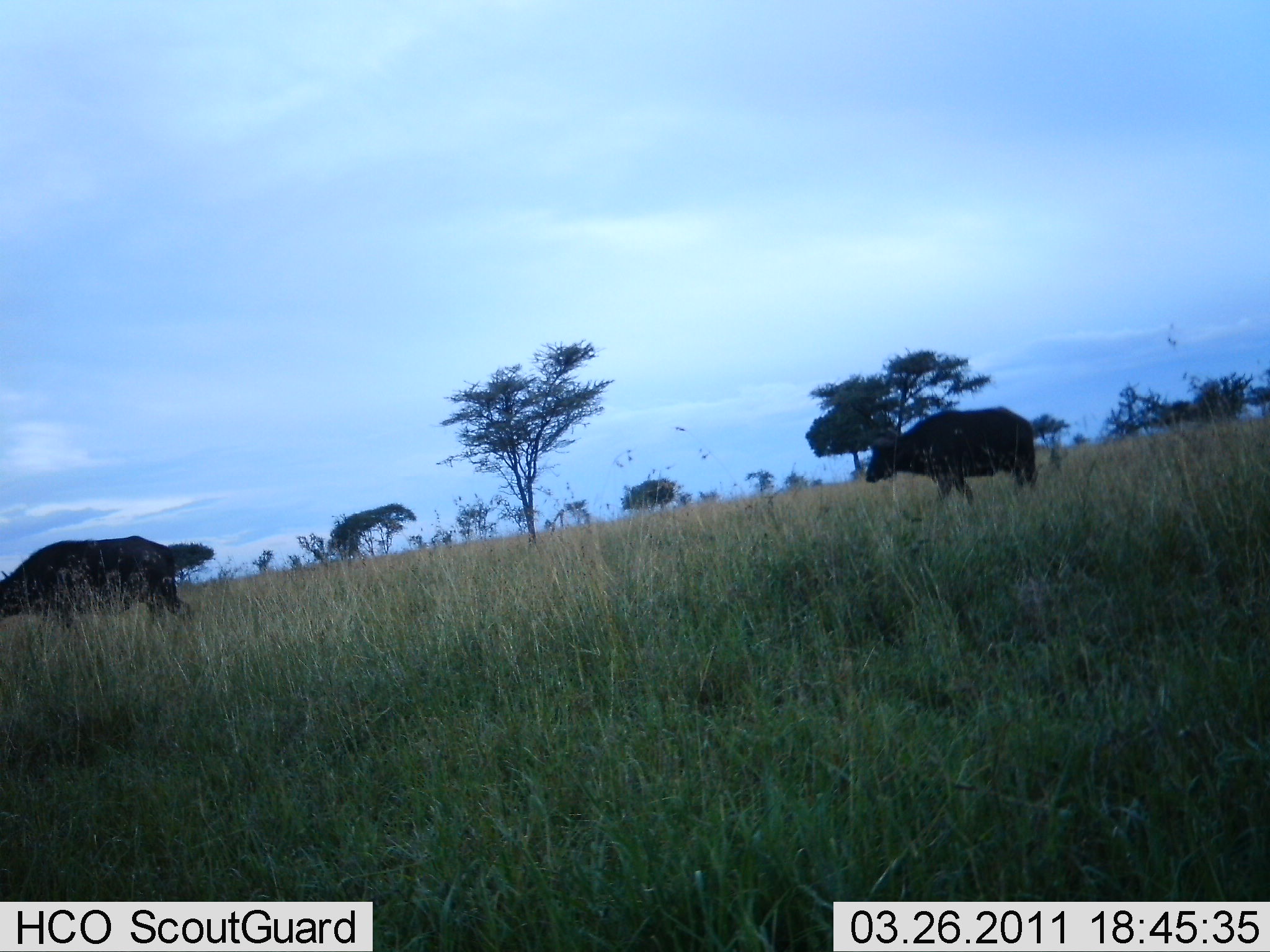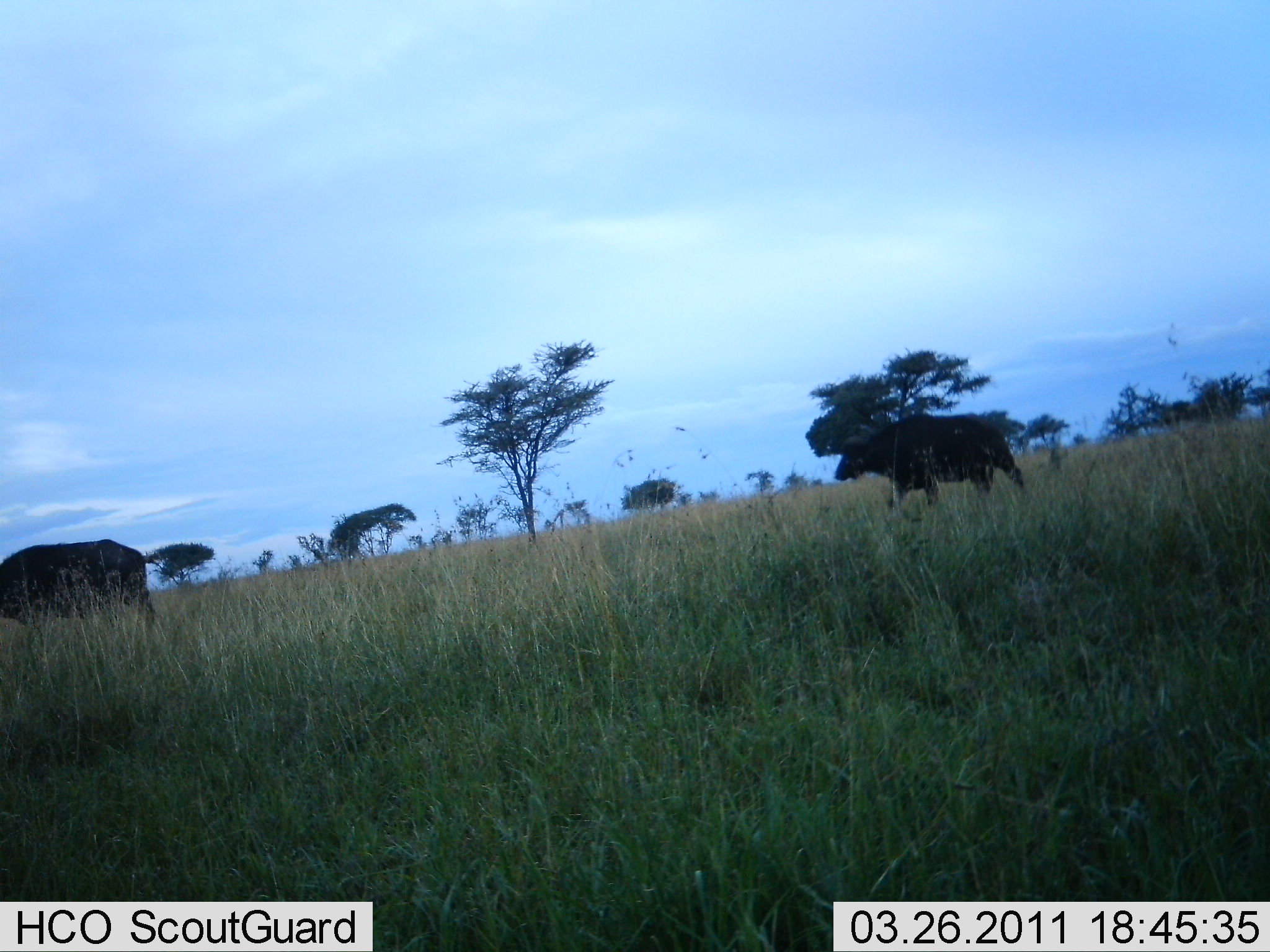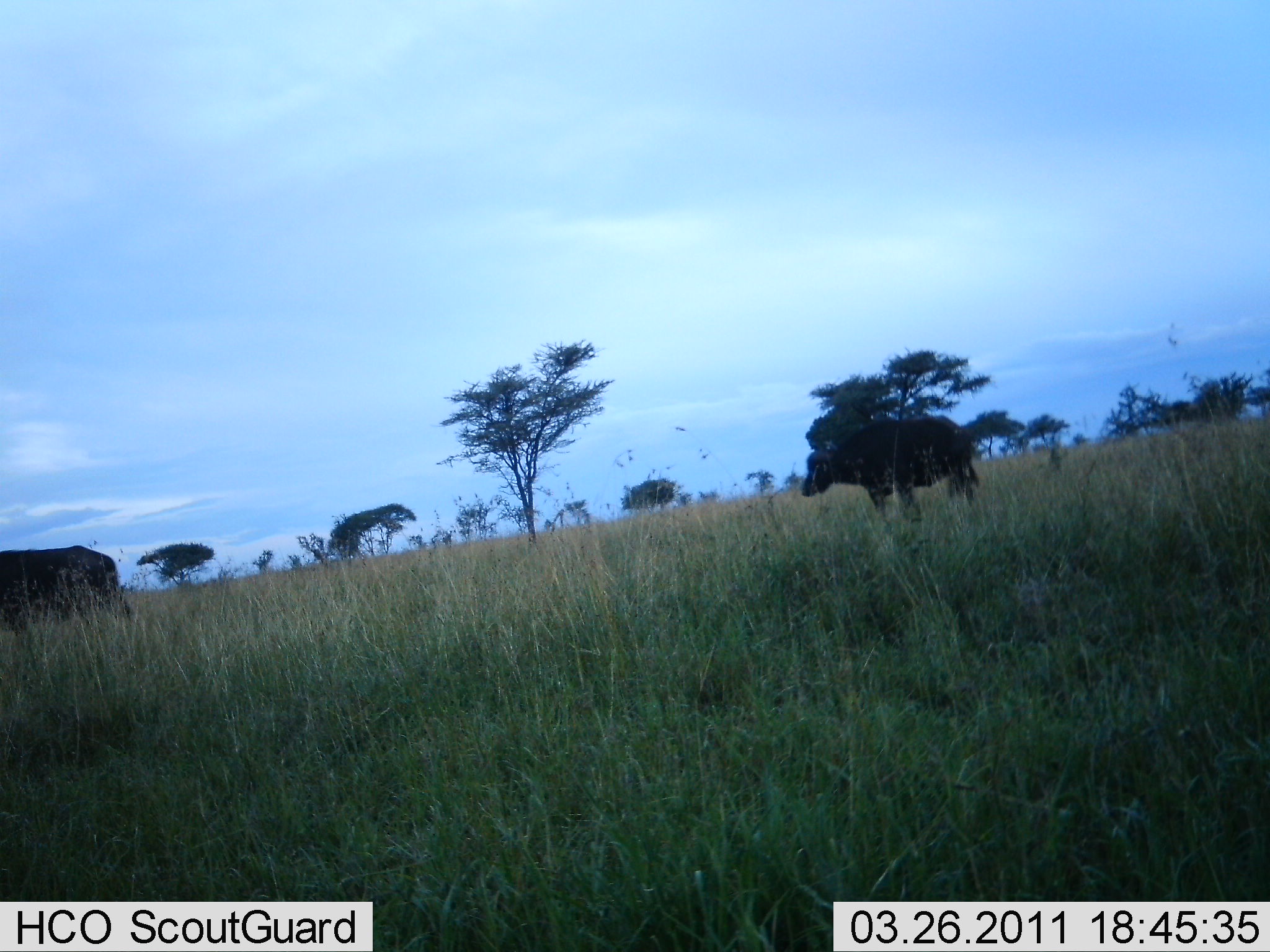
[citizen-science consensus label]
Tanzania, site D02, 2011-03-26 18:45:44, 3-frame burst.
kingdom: Animalia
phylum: Chordata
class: Mammalia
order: Artiodactyla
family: Bovidae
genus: Syncerus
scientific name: Syncerus caffer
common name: cape buffalo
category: buffalo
Buffalo (cape buffalo) (Syncerus caffer), count 2. Behavior (volunteer vote fractions): standing 0%, resting 0%, moving 100%, interacting 0%. Young present (vote fraction): 9%. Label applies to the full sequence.